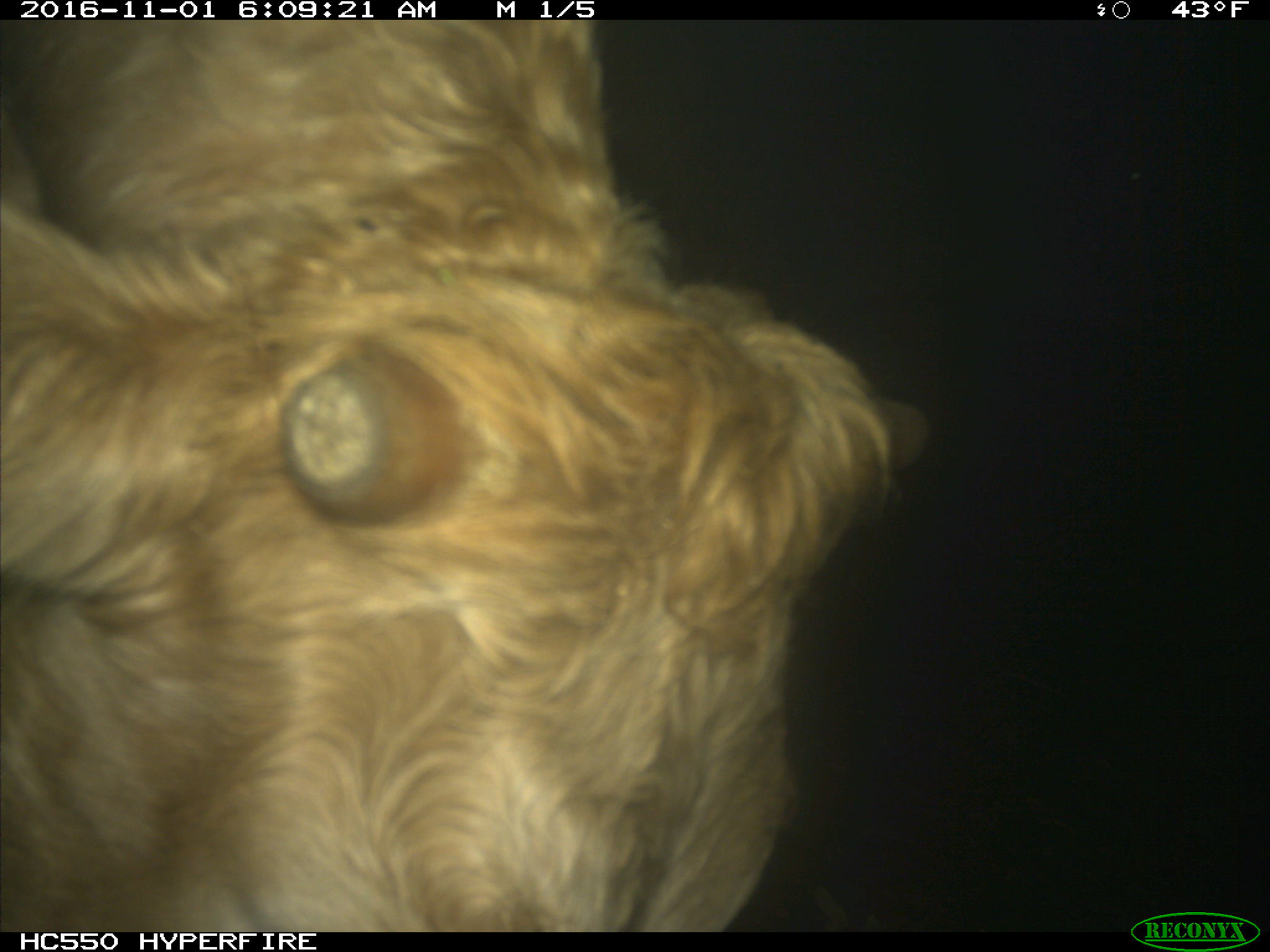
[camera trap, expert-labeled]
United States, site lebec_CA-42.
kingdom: Animalia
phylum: Chordata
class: Mammalia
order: Artiodactyla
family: Bovidae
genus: Bos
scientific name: Bos taurus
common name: domestic cow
Bos taurus (domestic cow).